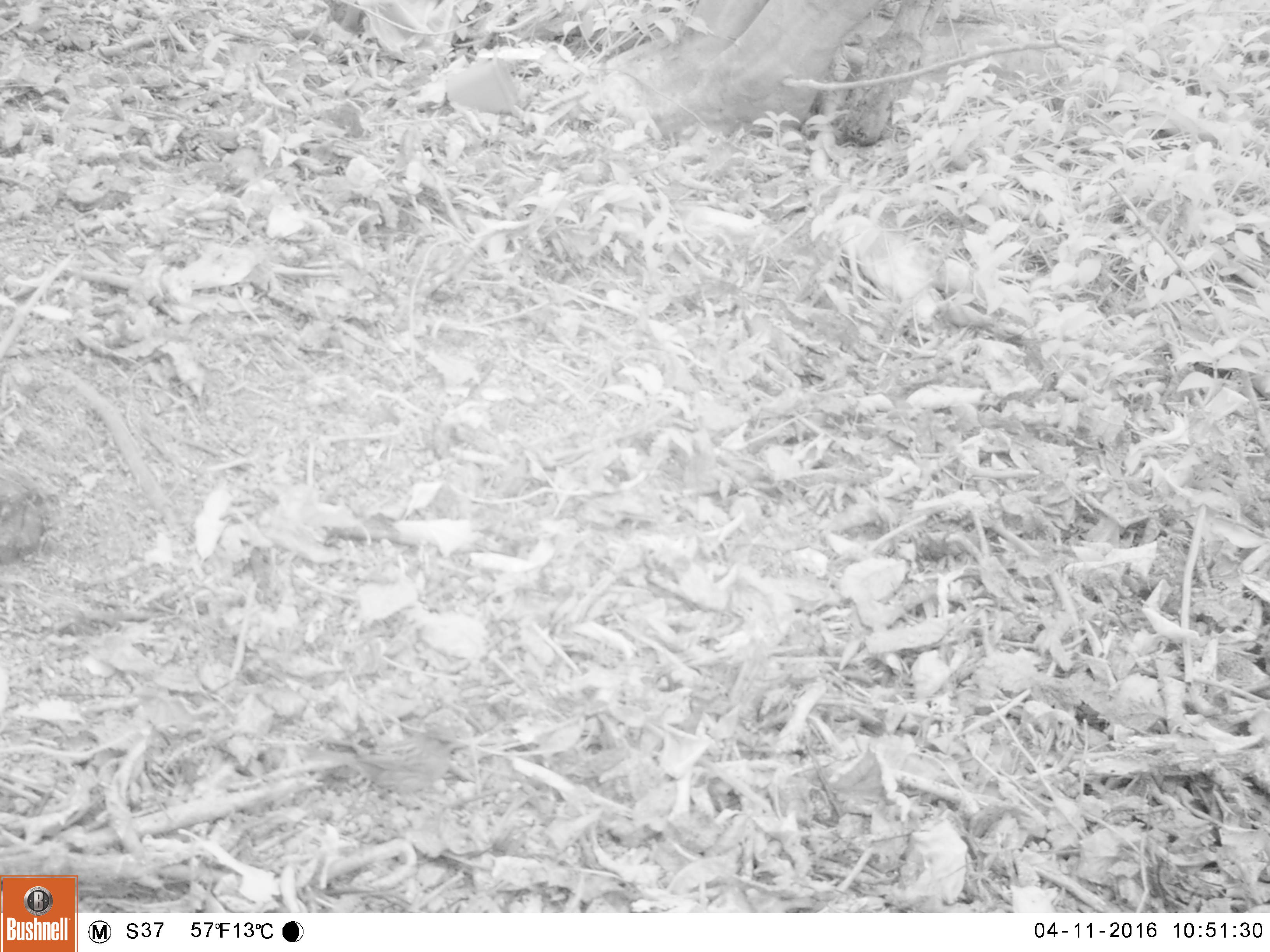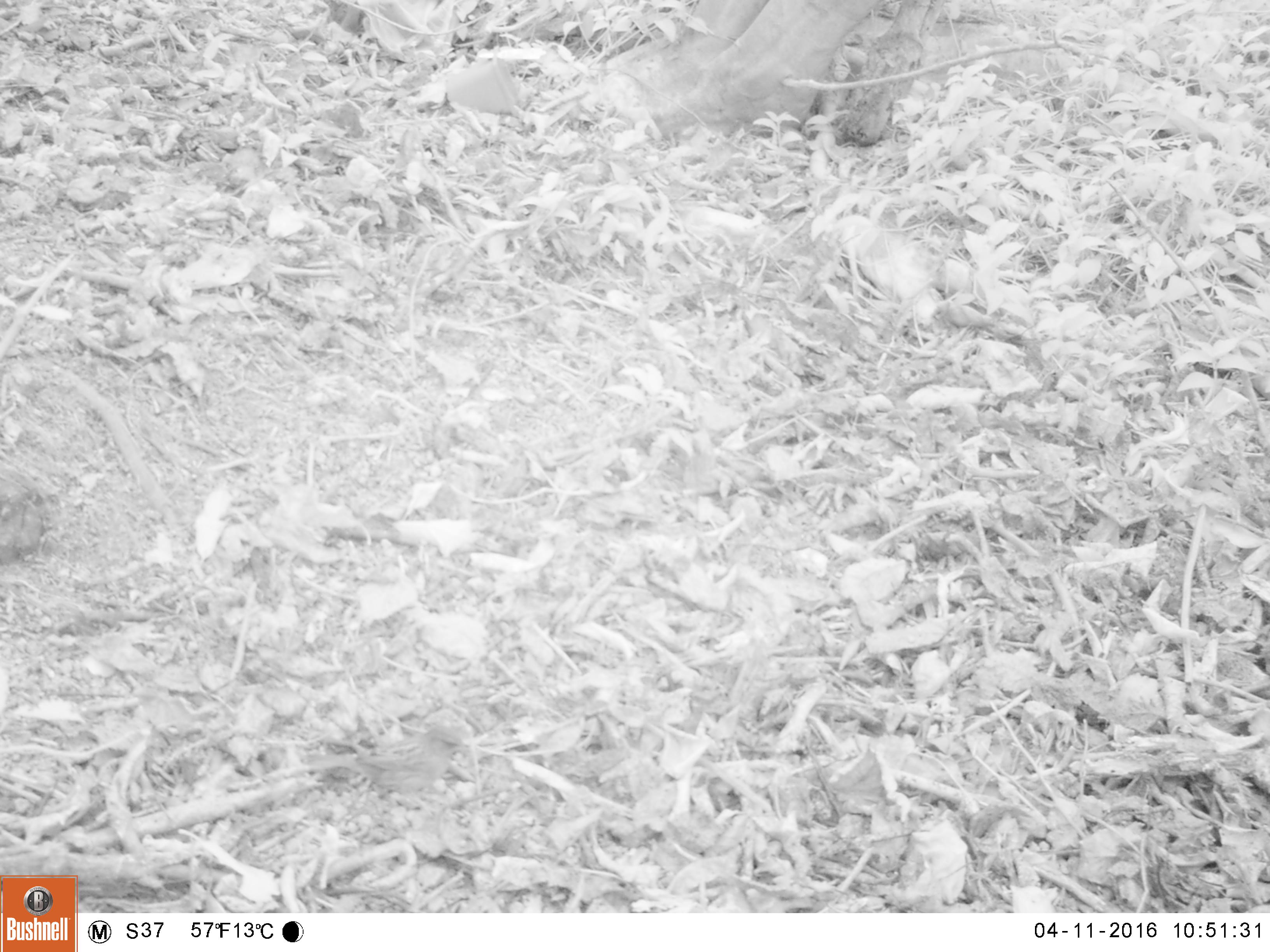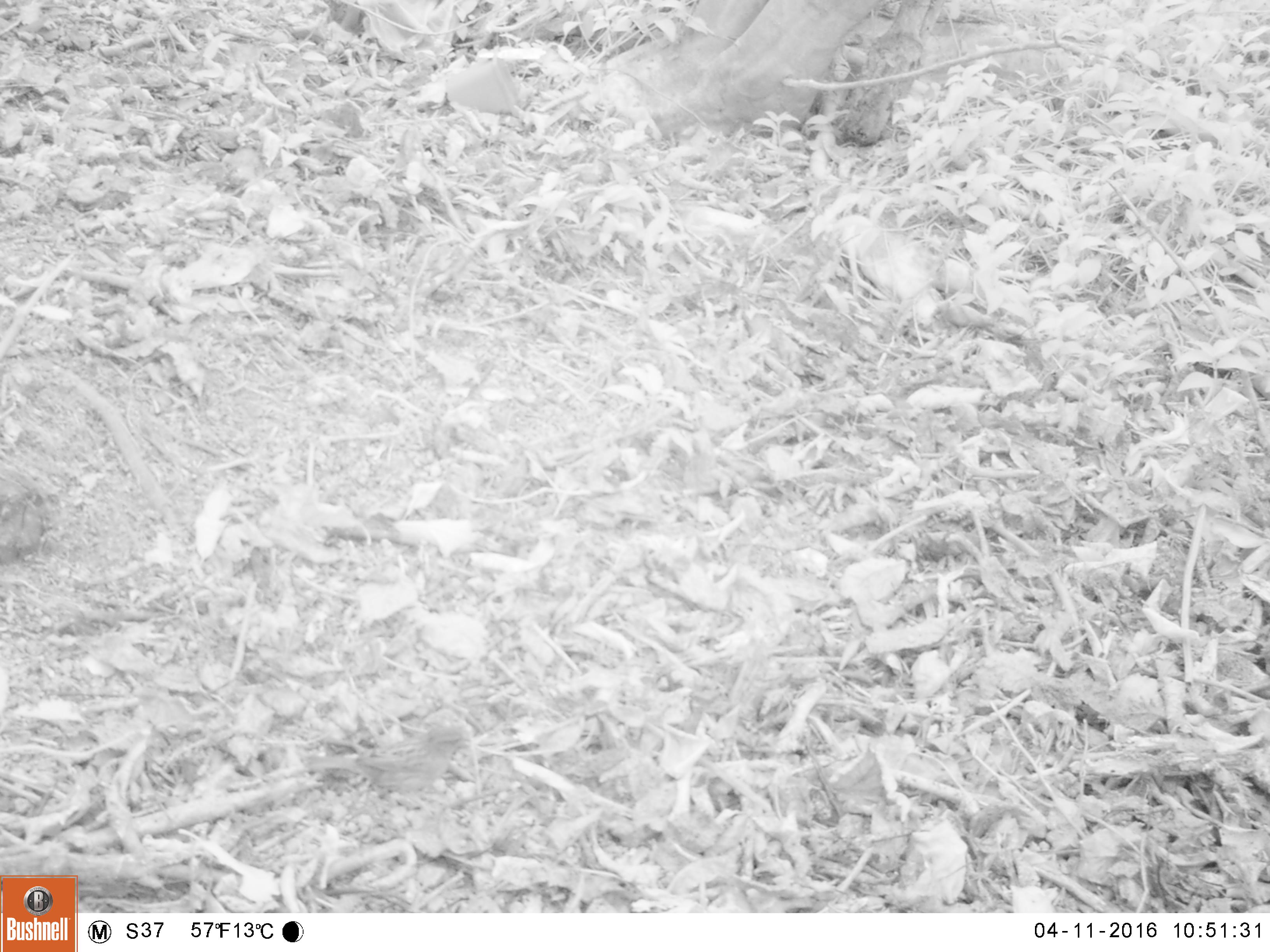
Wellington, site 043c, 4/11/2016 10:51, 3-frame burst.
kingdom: Animalia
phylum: Chordata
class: Aves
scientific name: Aves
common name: bird